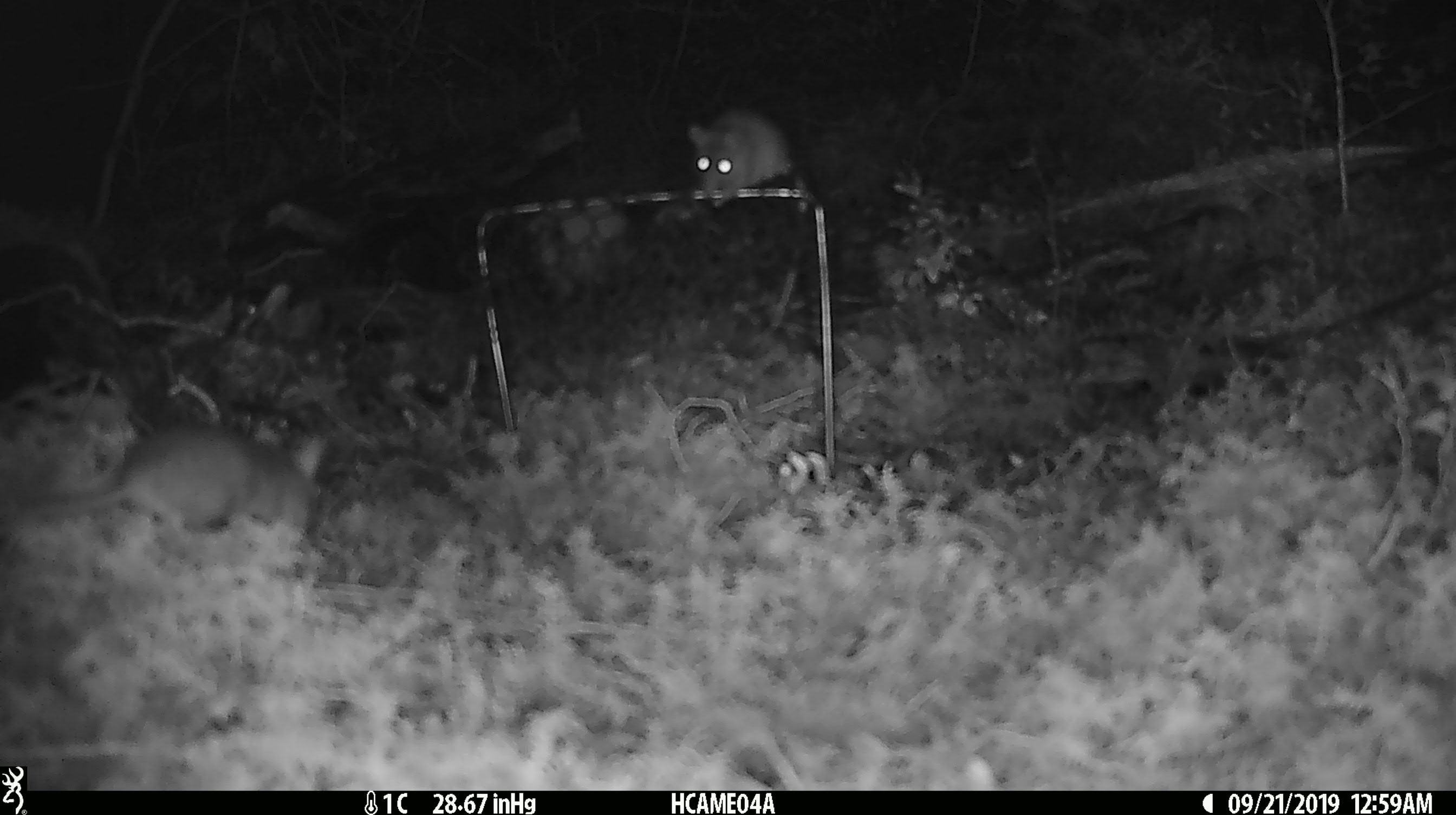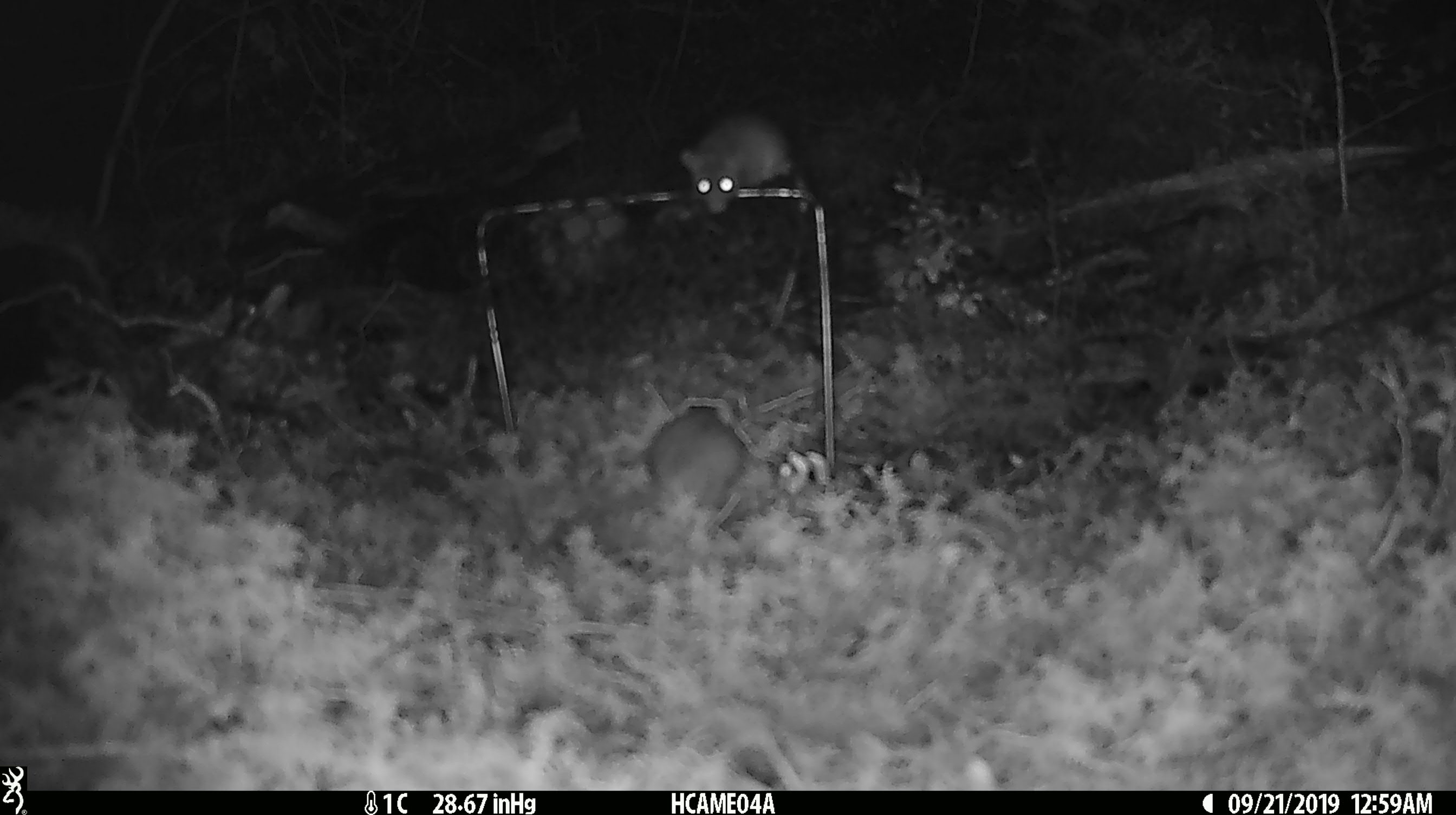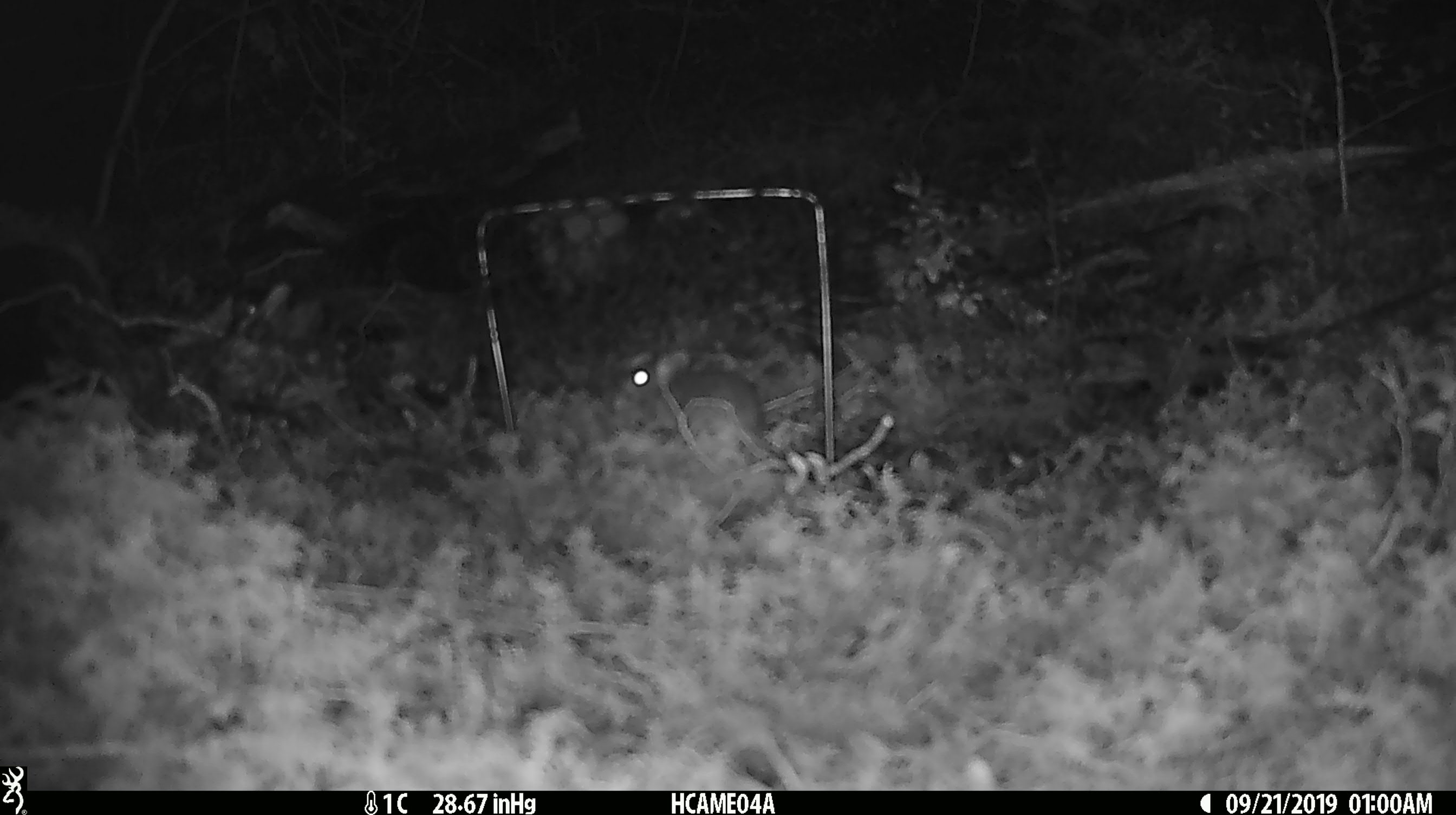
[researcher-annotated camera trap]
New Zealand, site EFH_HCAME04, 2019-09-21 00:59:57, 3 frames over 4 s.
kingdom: Animalia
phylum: Chordata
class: Mammalia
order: Rodentia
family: Muridae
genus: Mus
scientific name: Mus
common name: mouse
Mouse (Mus).